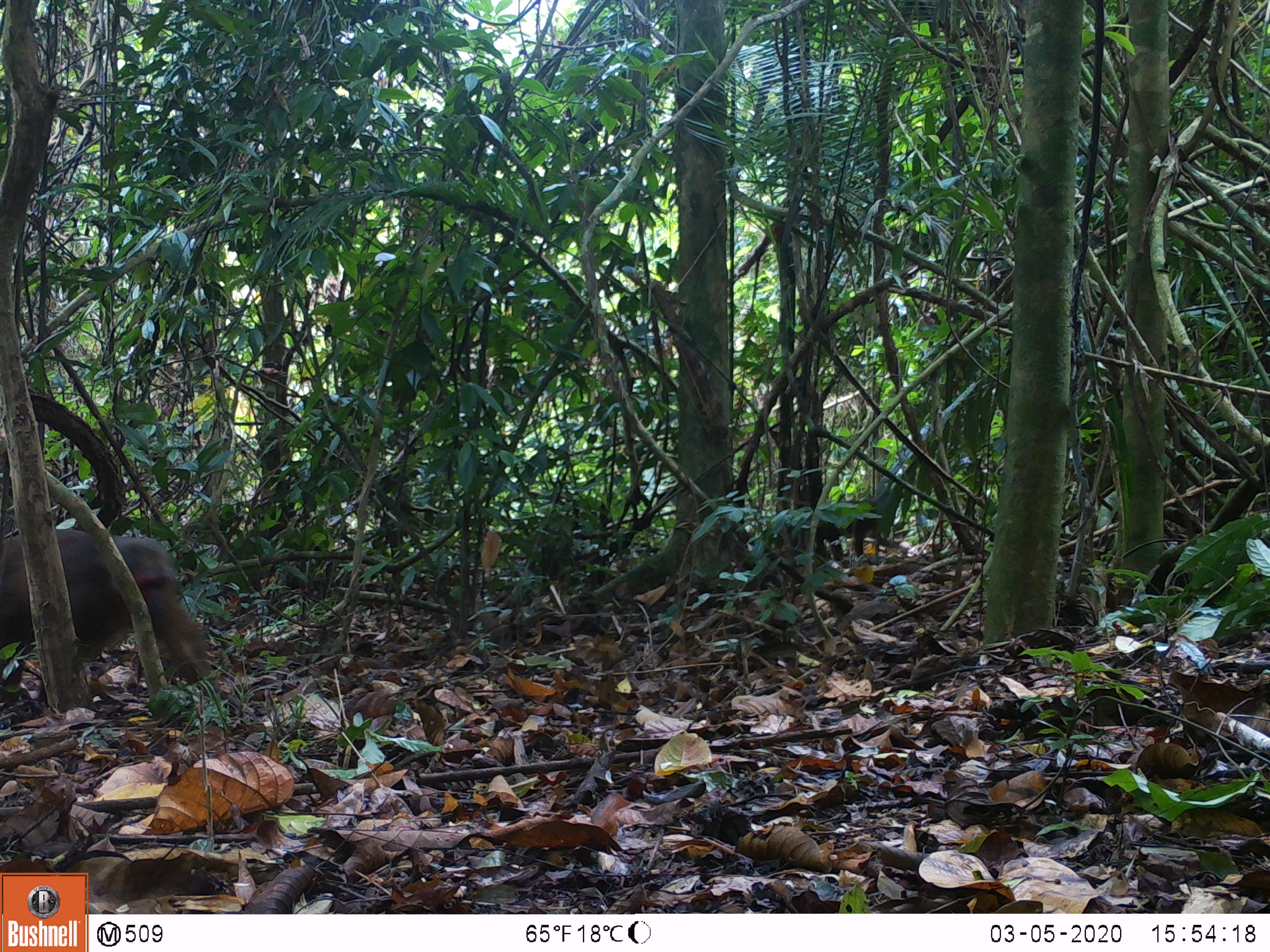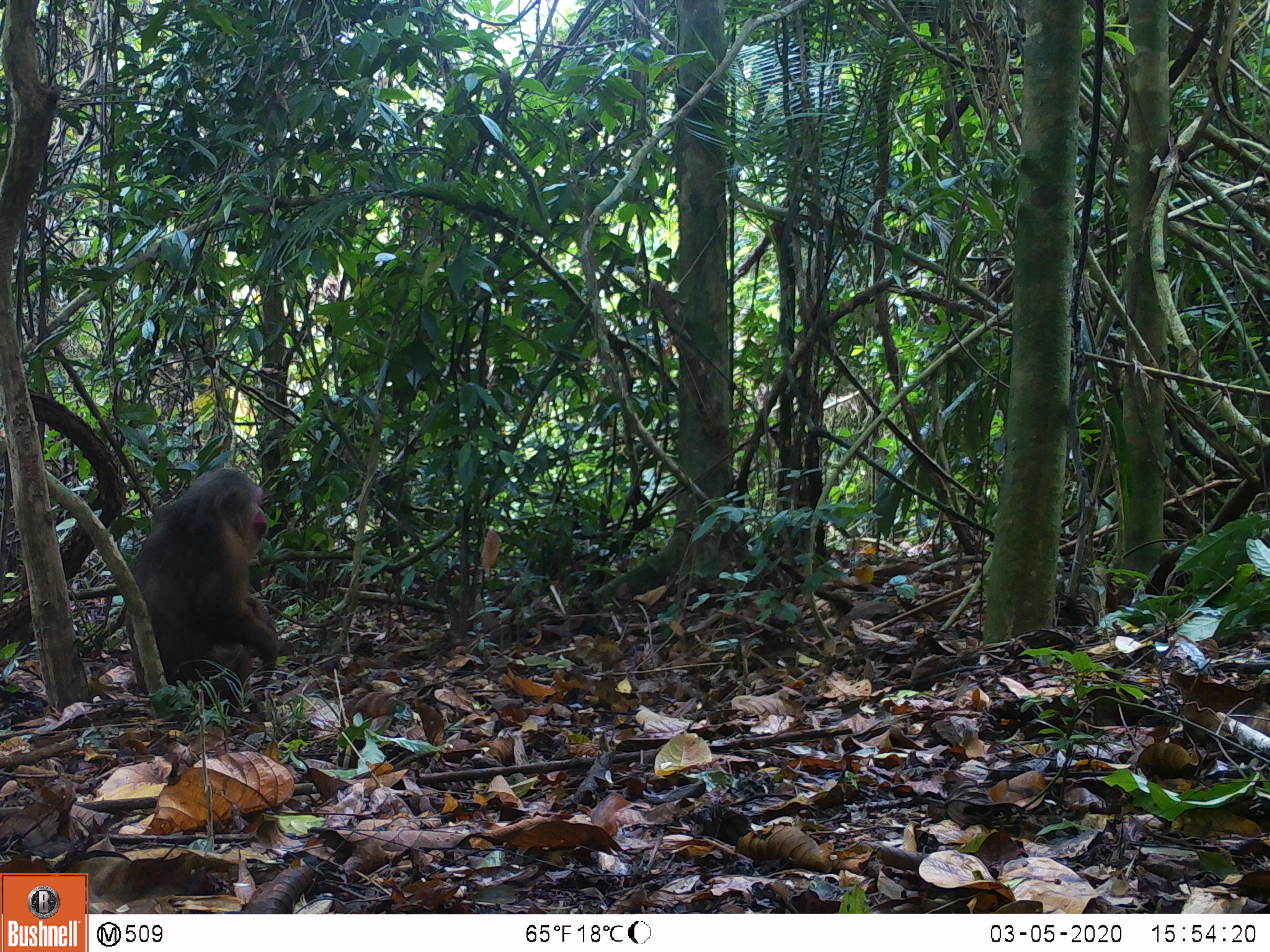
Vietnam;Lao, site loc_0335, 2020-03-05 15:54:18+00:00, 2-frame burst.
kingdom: Animalia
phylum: Chordata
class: Mammalia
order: Primates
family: Cercopithecidae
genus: Macaca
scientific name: Macaca arctoides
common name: stump-tailed macaque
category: stump tailed macaque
Stump tailed macaque (stump-tailed macaque) (Macaca arctoides). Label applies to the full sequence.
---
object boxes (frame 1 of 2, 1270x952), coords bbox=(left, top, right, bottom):
stump tailed macaque: bbox=(2, 529, 244, 709); bbox=(810, 497, 886, 568)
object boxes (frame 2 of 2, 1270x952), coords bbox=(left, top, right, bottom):
stump tailed macaque: bbox=(122, 466, 278, 724)